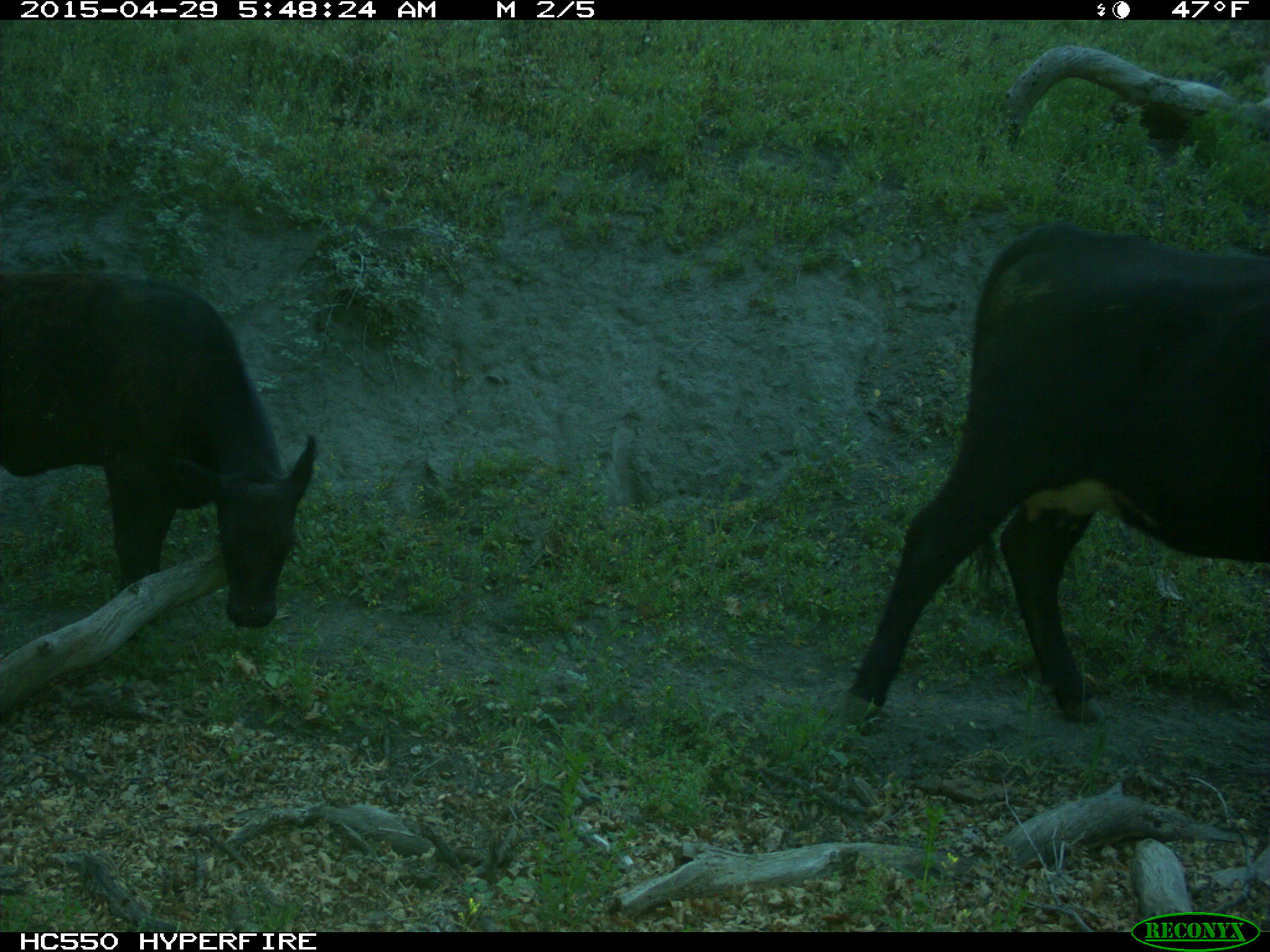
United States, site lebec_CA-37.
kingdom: Animalia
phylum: Chordata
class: Mammalia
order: Artiodactyla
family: Bovidae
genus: Bos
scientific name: Bos taurus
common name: domestic cow